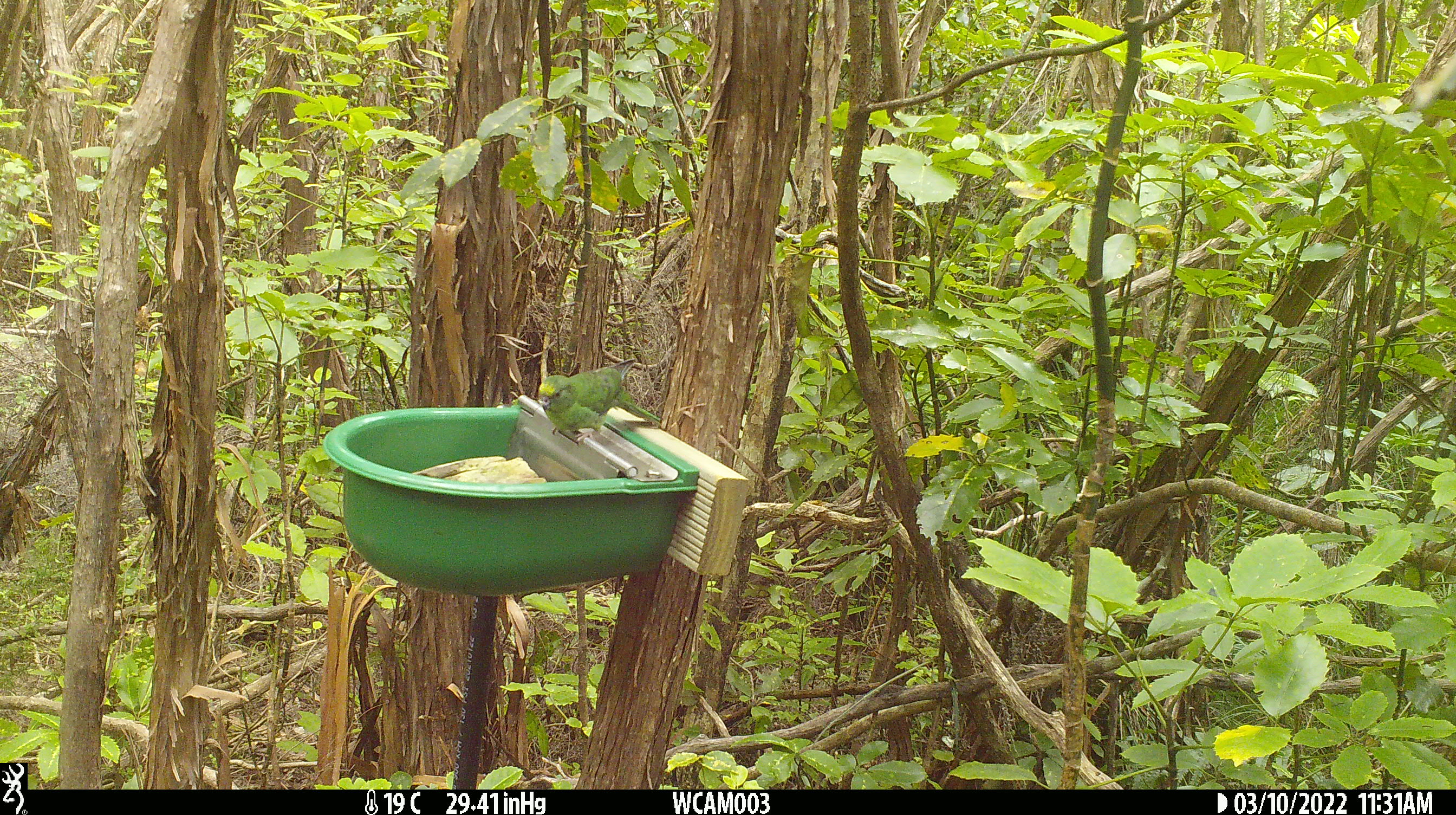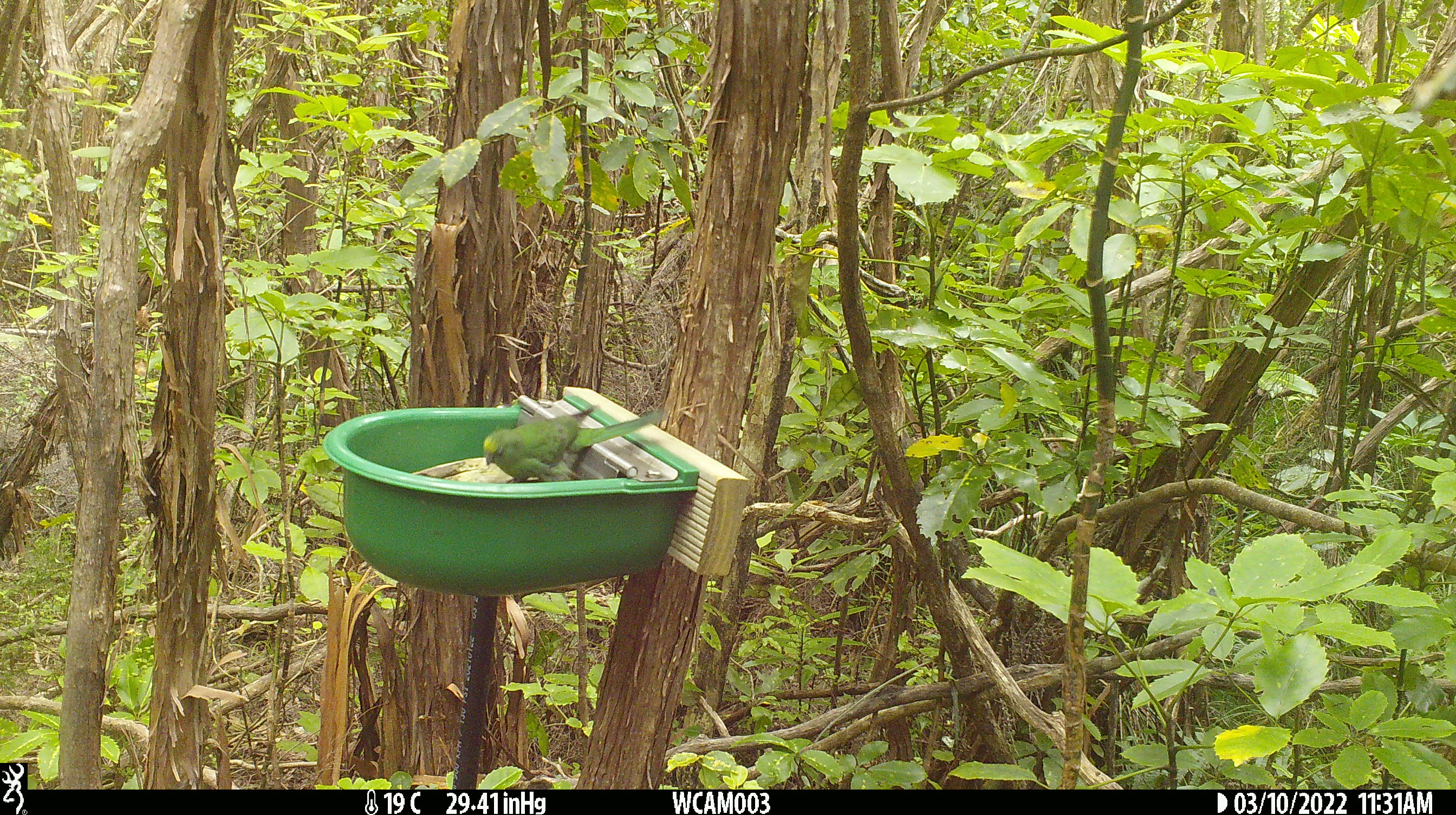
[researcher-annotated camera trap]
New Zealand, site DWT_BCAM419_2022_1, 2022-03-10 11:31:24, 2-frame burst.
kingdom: Animalia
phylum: Chordata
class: Aves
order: Psittaciformes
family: Psittaculidae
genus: Cyanoramphus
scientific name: Cyanoramphus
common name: parakeet